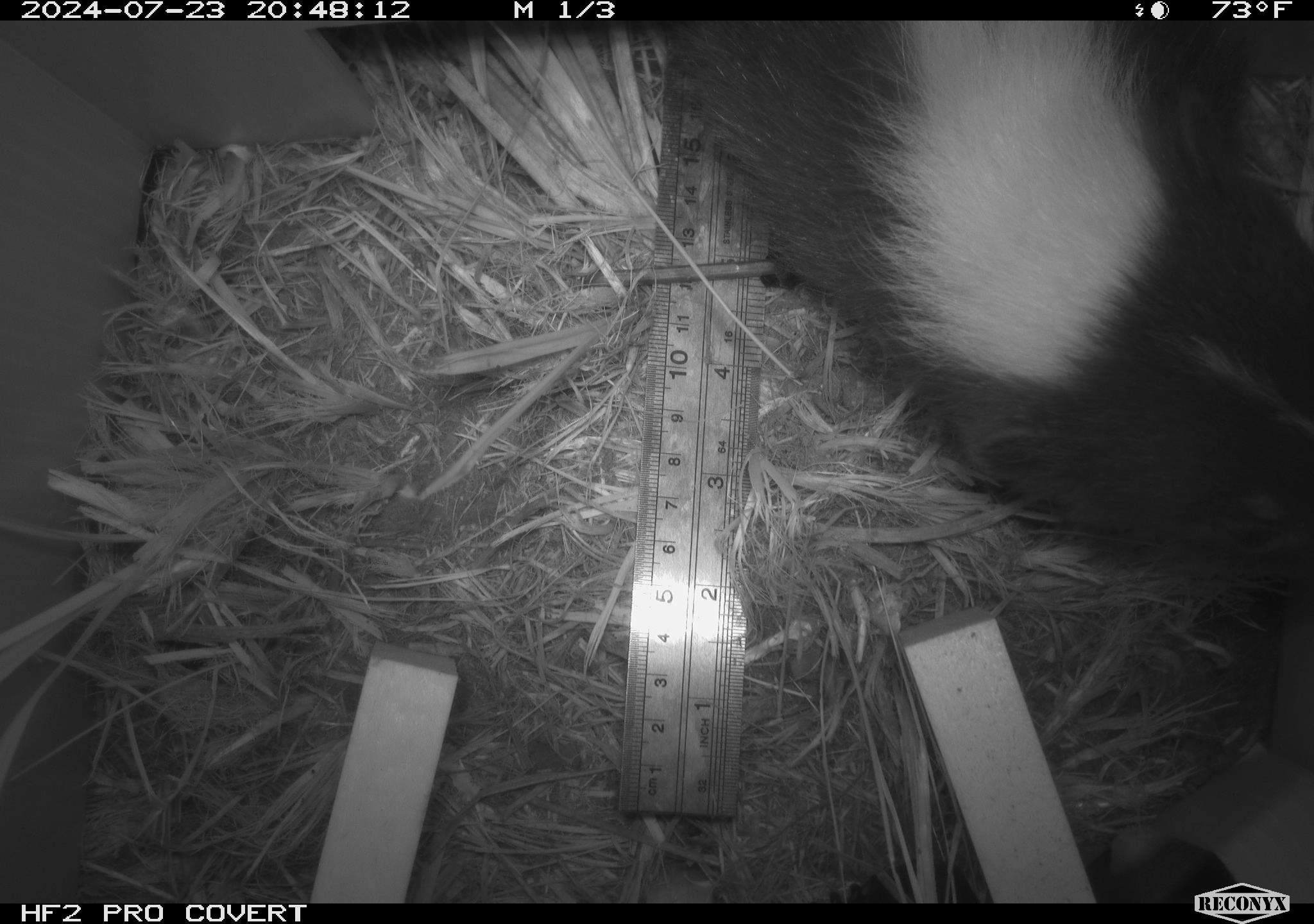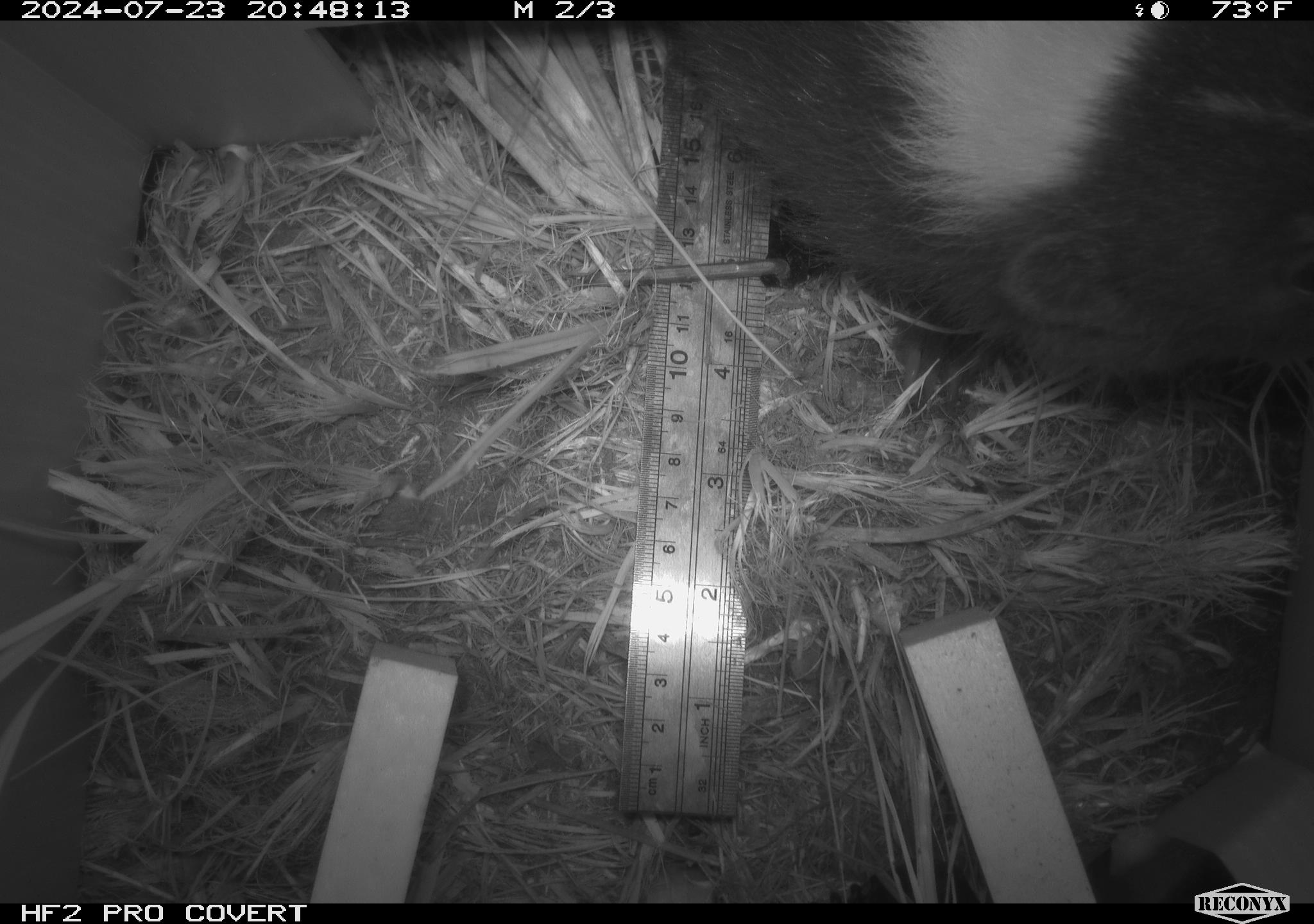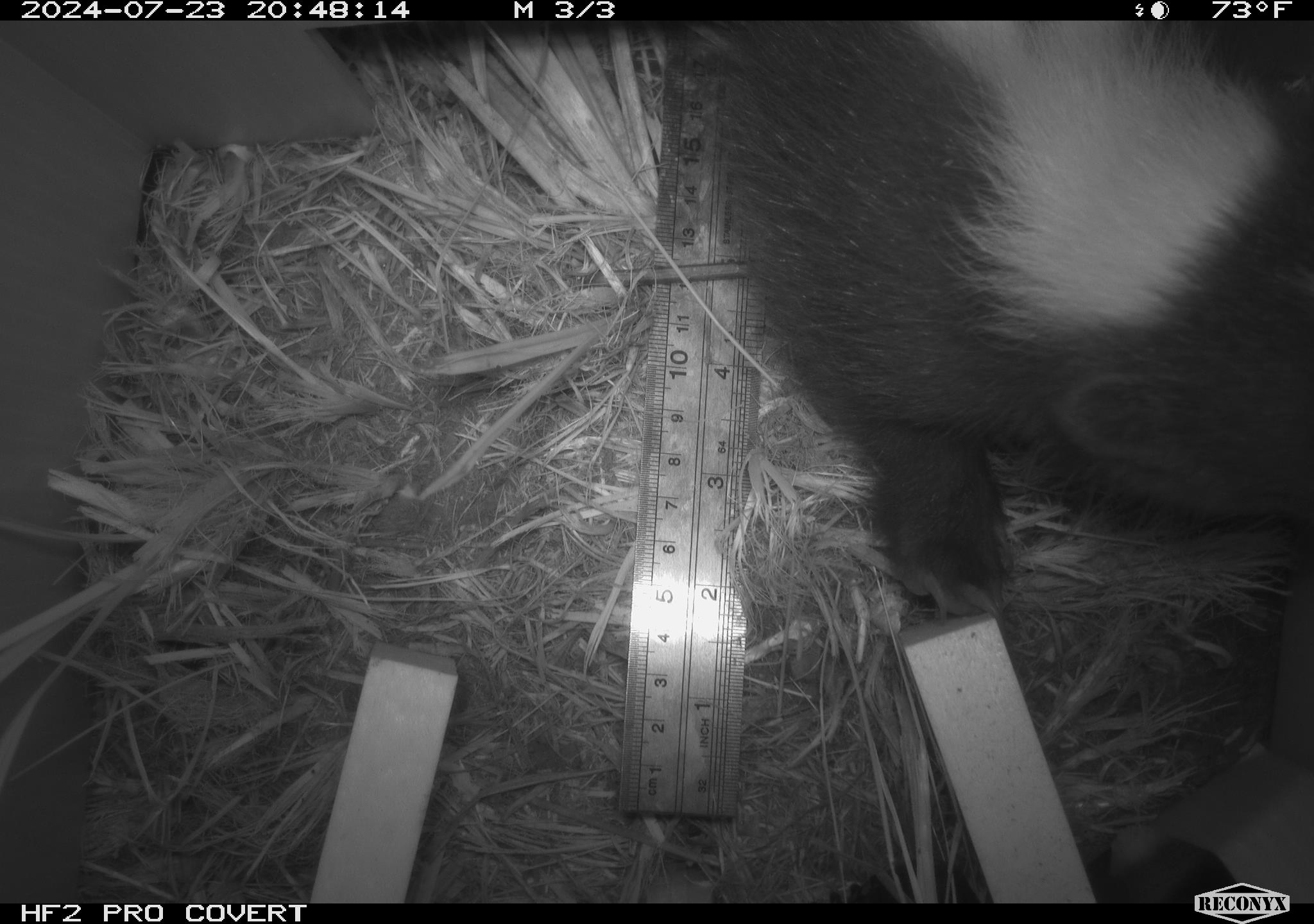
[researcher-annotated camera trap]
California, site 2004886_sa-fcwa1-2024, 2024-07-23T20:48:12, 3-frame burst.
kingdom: Animalia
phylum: Chordata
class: Mammalia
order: Carnivora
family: Mephitidae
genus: Mephitis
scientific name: Mephitis mephitis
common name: striped skunk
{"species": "striped skunk (Mephitis mephitis)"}